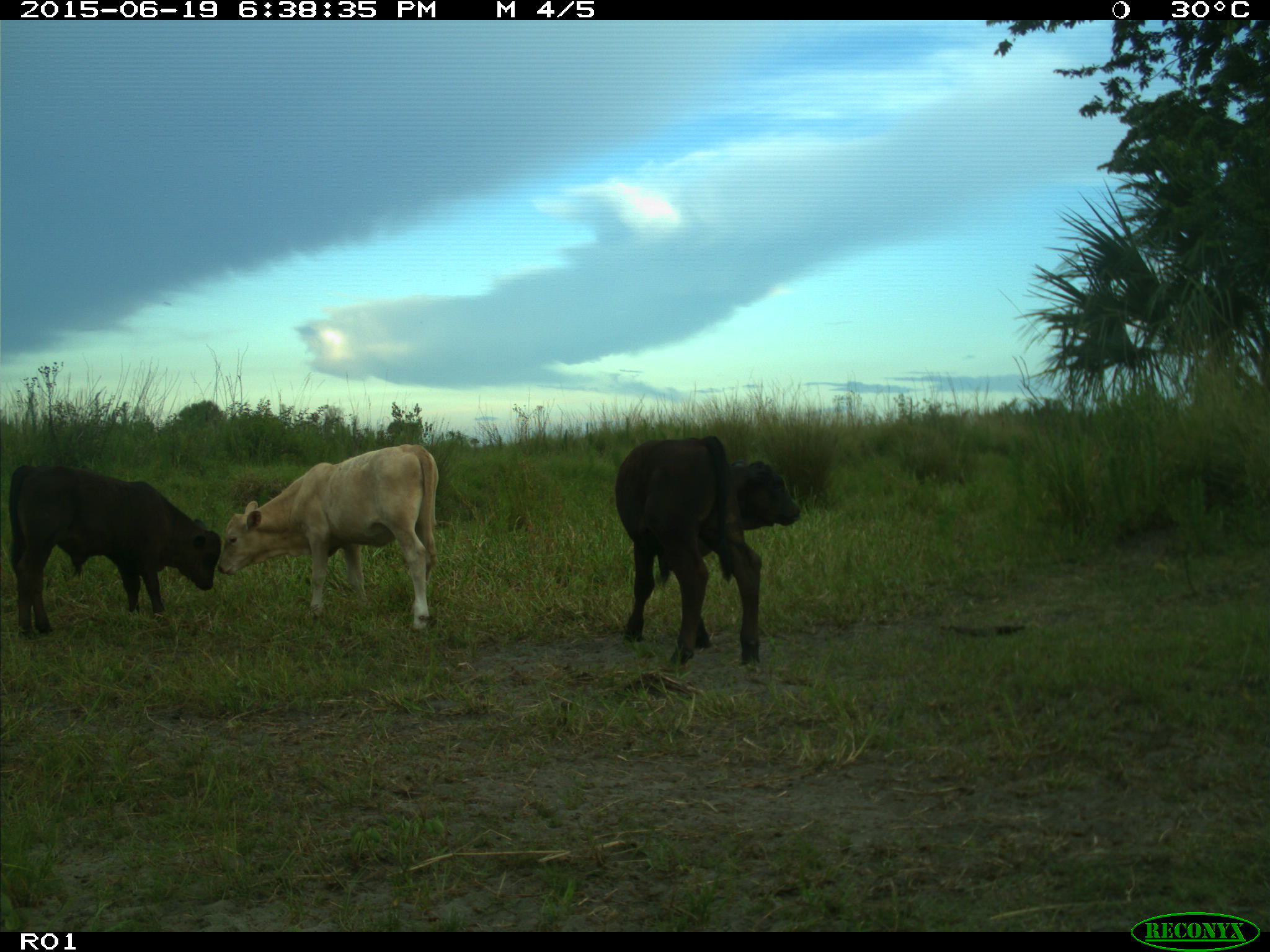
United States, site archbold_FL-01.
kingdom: Animalia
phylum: Chordata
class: Mammalia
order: Artiodactyla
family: Bovidae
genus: Bos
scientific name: Bos taurus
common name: domestic cow